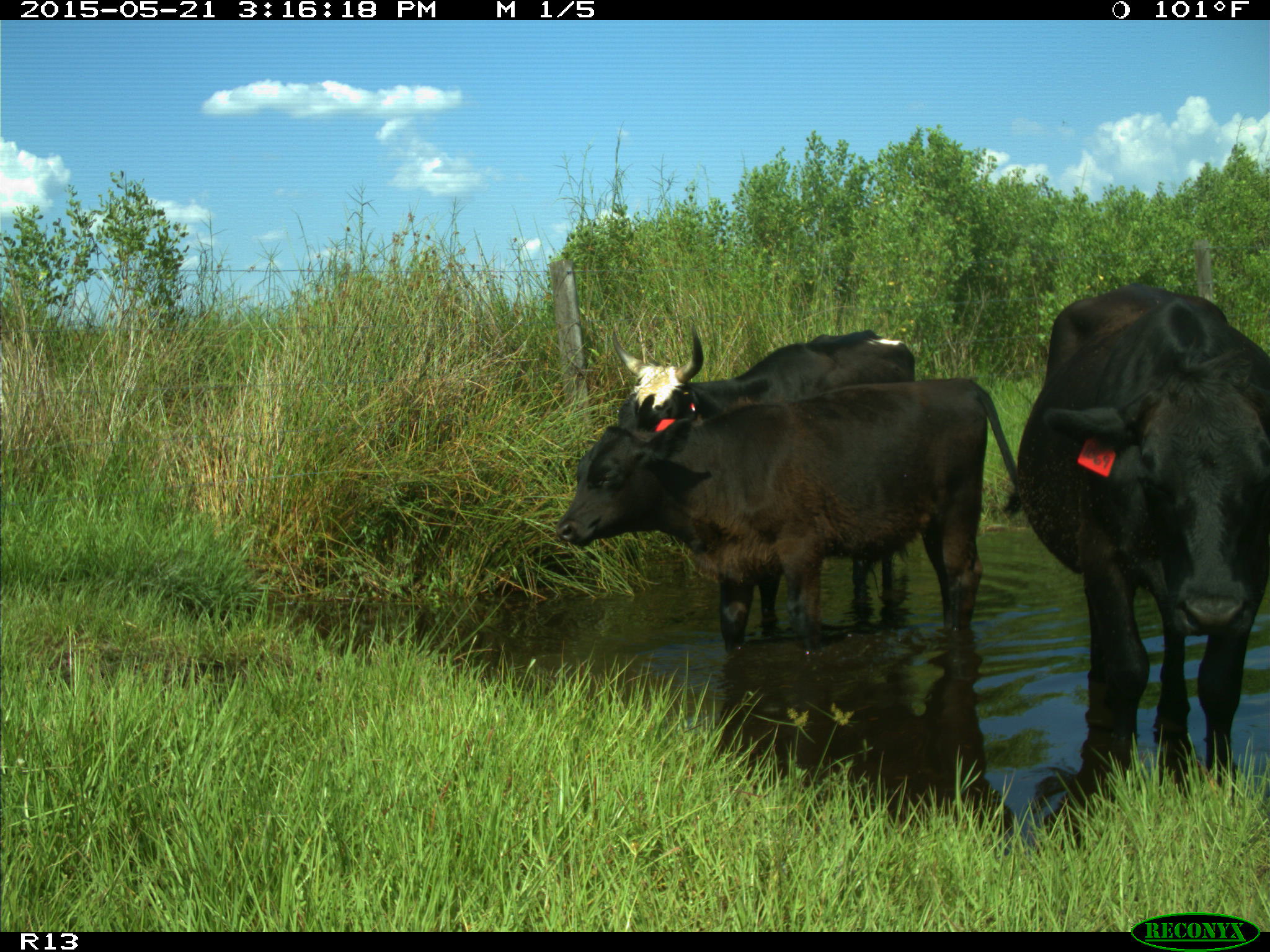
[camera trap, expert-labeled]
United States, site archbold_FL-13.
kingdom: Animalia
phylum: Chordata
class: Mammalia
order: Artiodactyla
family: Bovidae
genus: Bos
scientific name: Bos taurus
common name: domestic cow